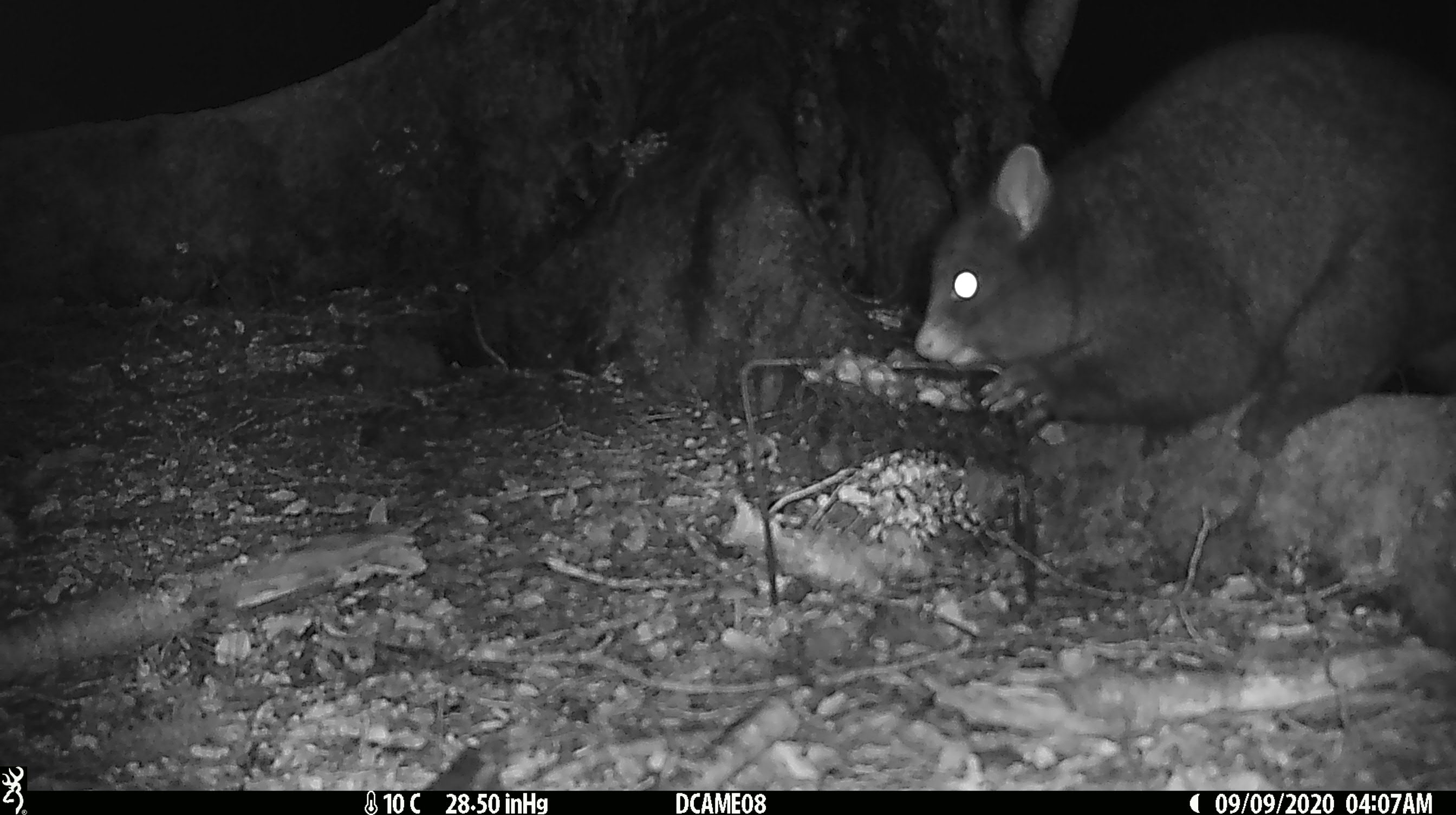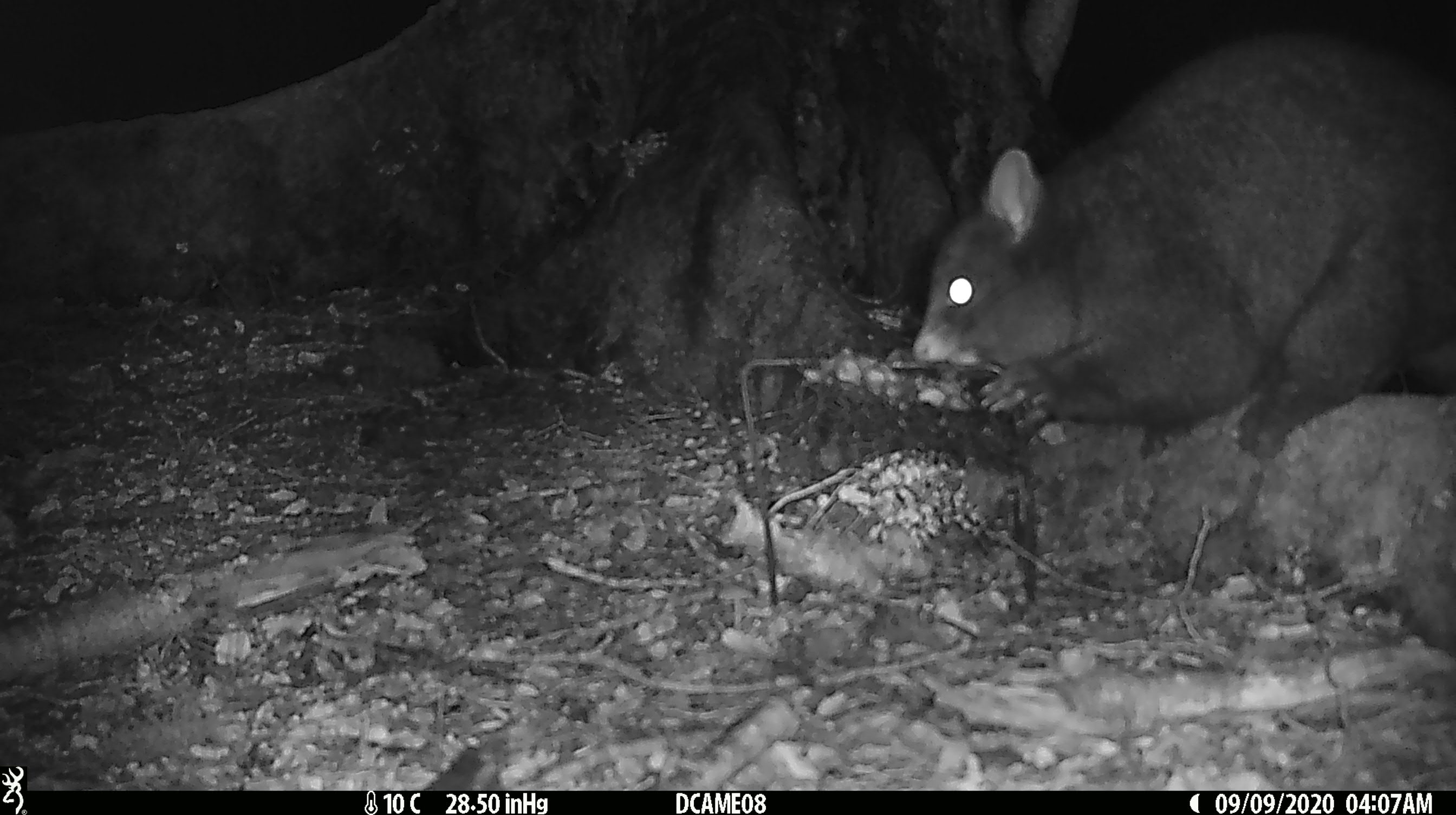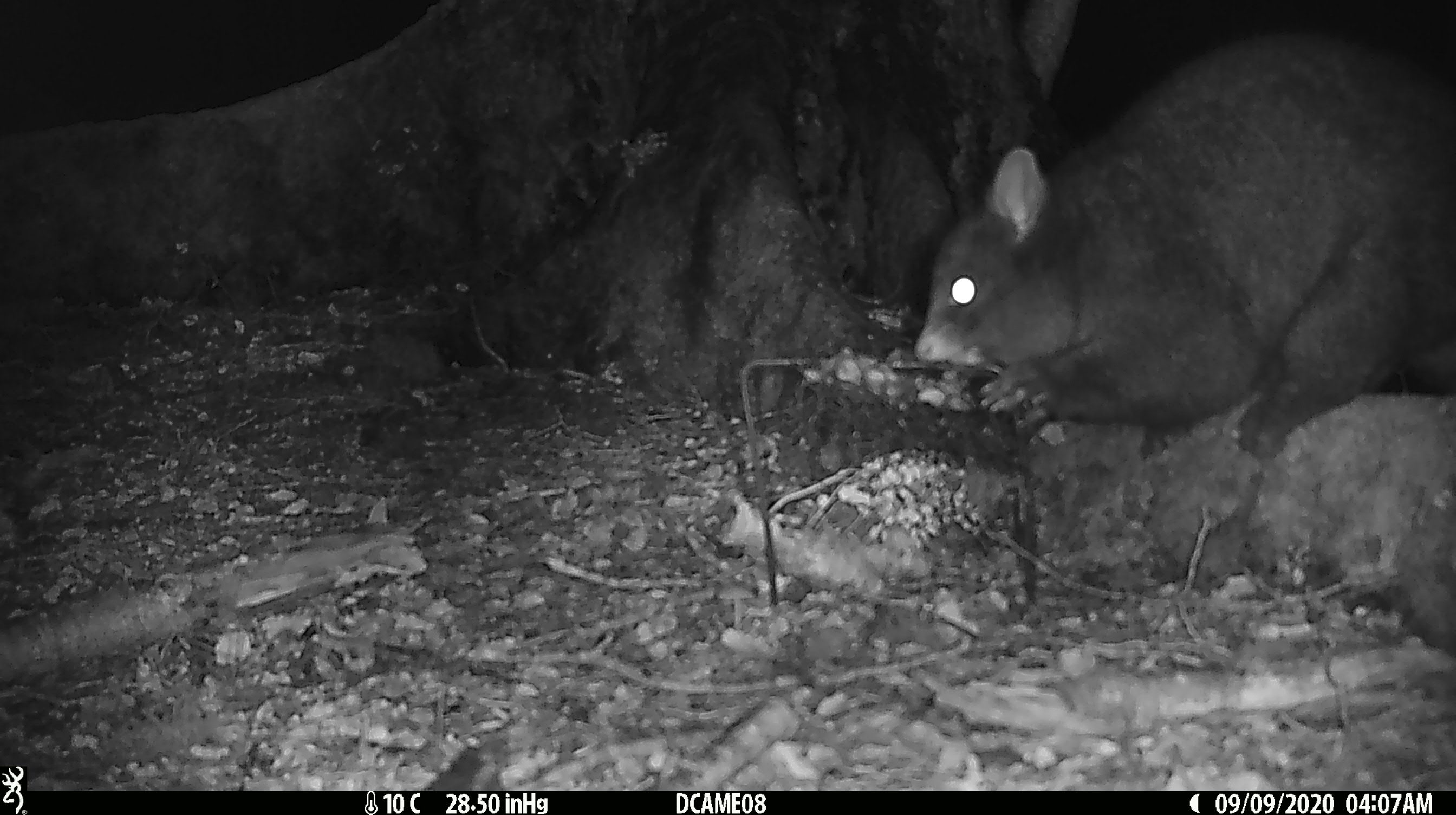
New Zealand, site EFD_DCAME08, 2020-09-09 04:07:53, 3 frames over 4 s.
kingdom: Animalia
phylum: Chordata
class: Mammalia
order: Diprotodontia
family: Phalangeridae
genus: Trichosurus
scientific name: Trichosurus vulpecula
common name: common brushtail possum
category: possum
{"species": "possum (common brushtail possum) (Trichosurus vulpecula)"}